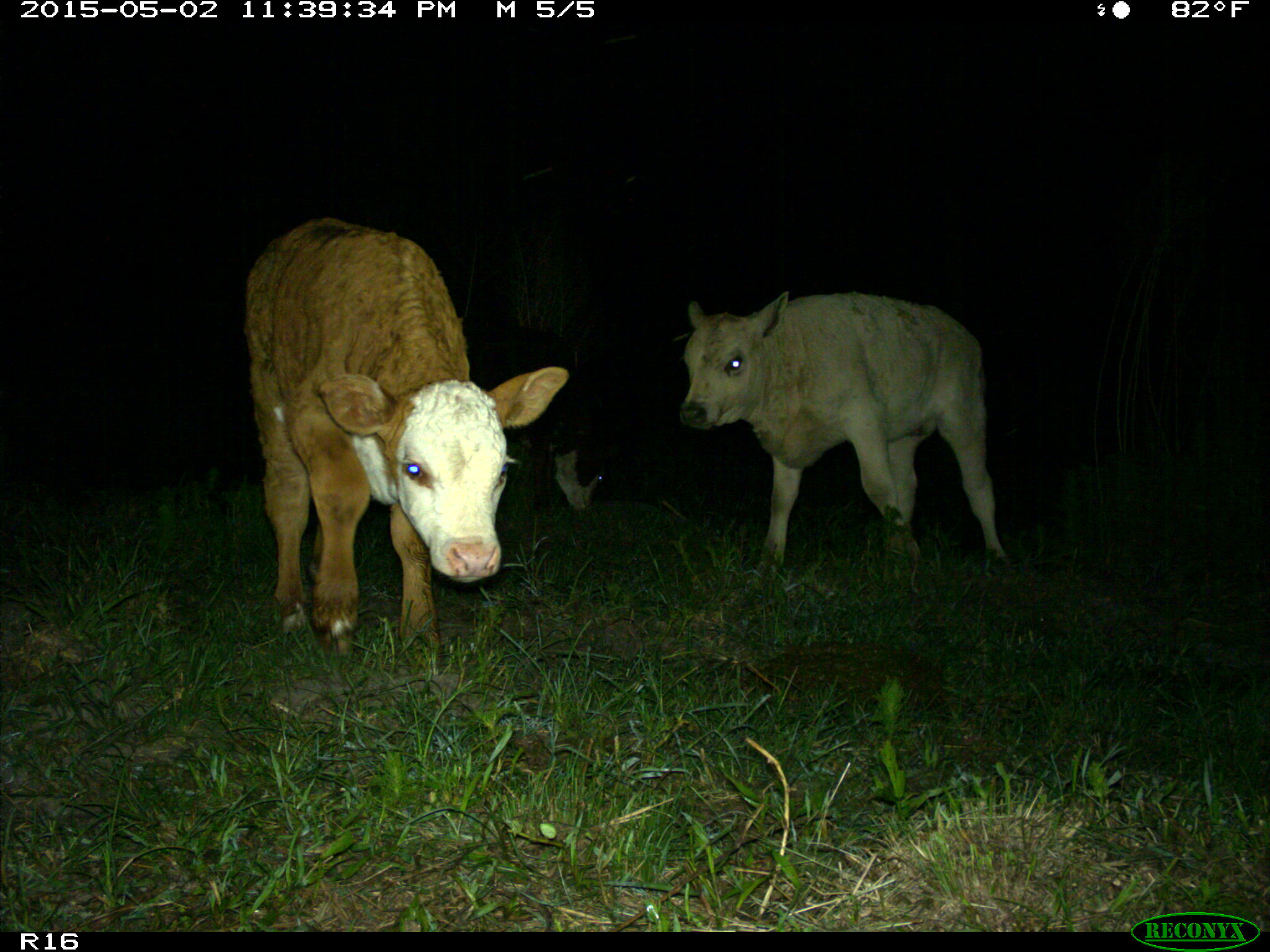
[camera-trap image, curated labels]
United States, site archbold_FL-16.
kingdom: Animalia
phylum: Chordata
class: Mammalia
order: Artiodactyla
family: Bovidae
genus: Bos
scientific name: Bos taurus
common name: domestic cow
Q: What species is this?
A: Bos taurus (domestic cow).